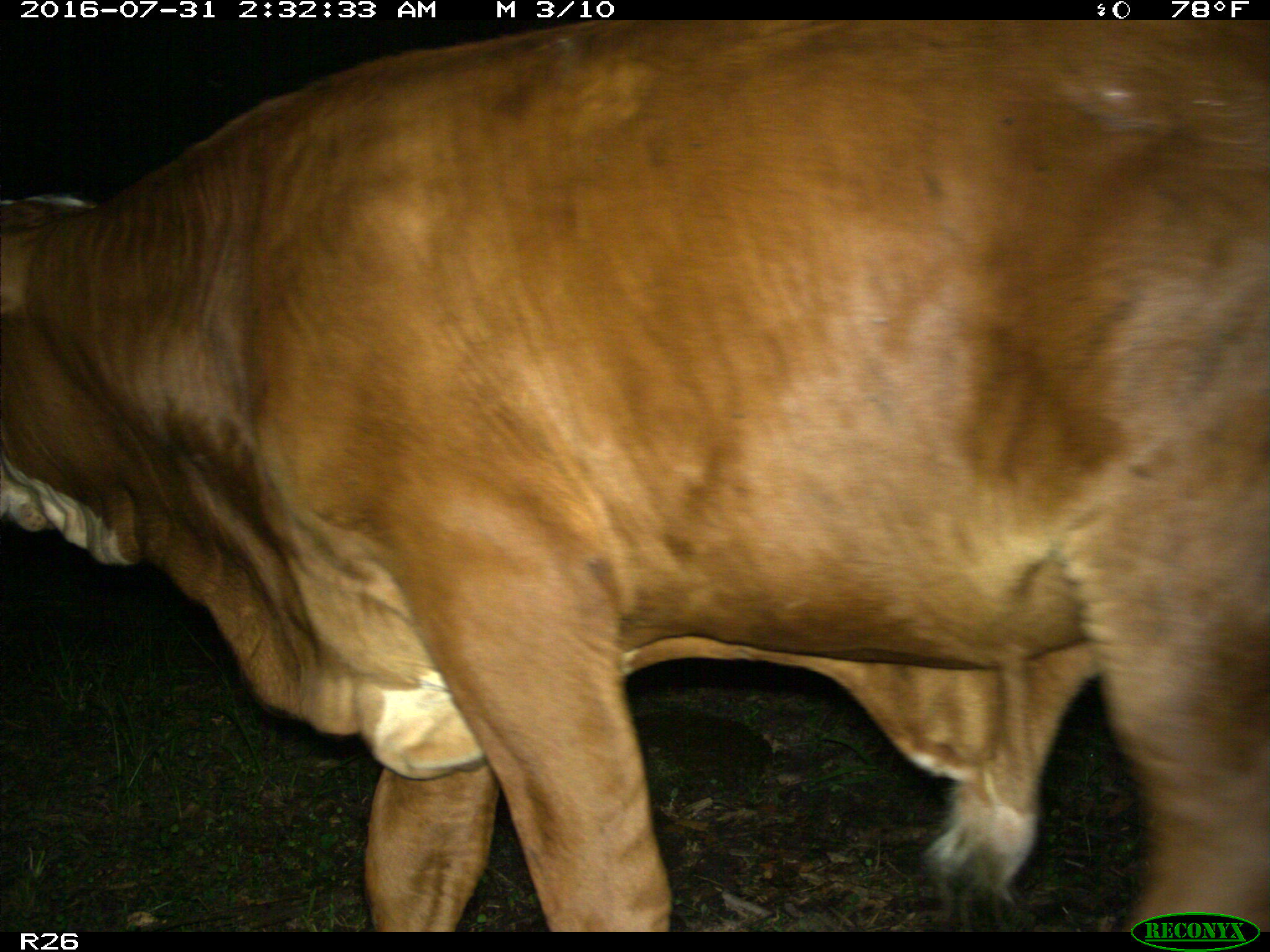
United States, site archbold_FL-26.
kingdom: Animalia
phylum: Chordata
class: Mammalia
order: Artiodactyla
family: Bovidae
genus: Bos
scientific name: Bos taurus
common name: domestic cow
Bos taurus (domestic cow).